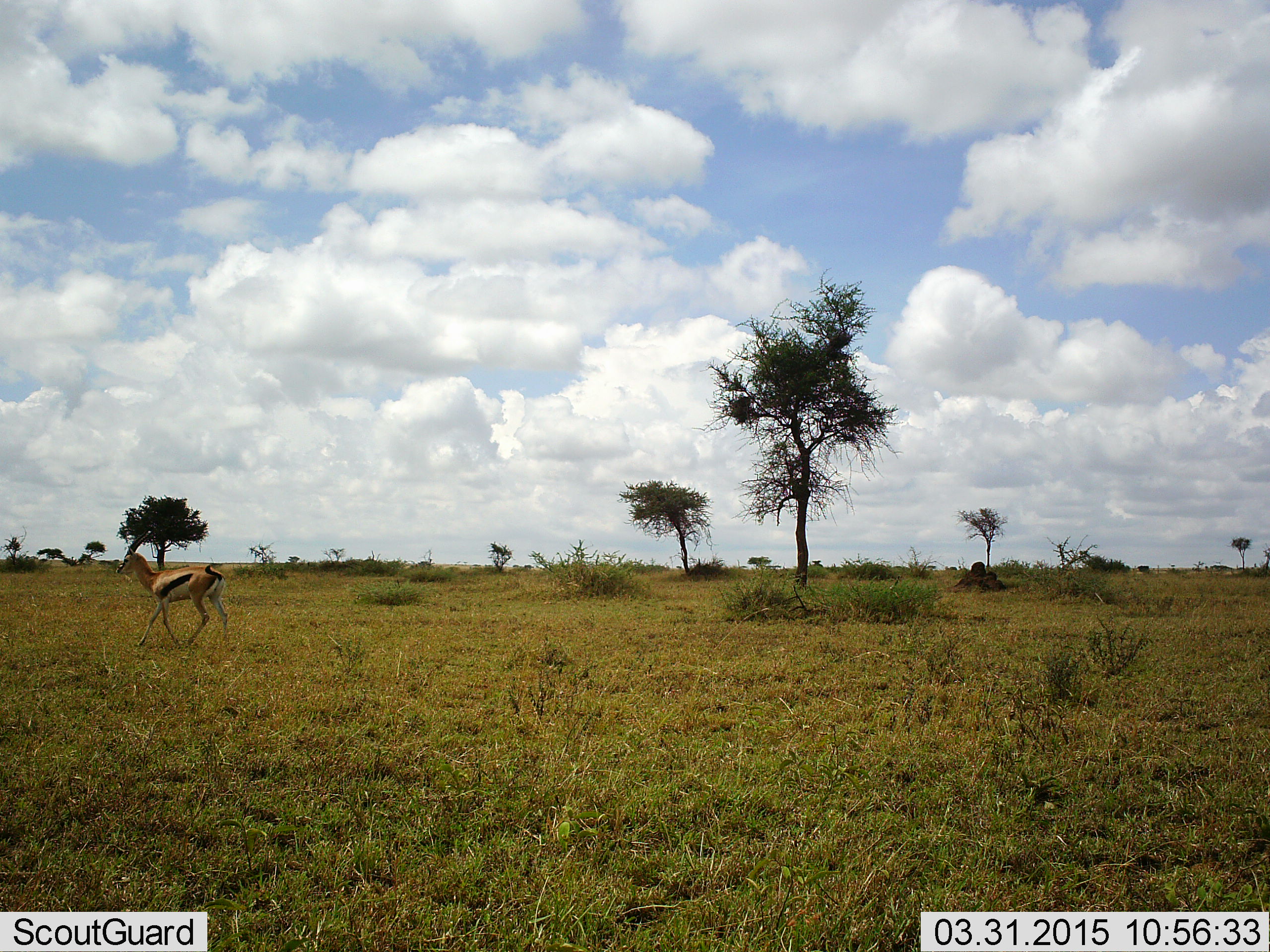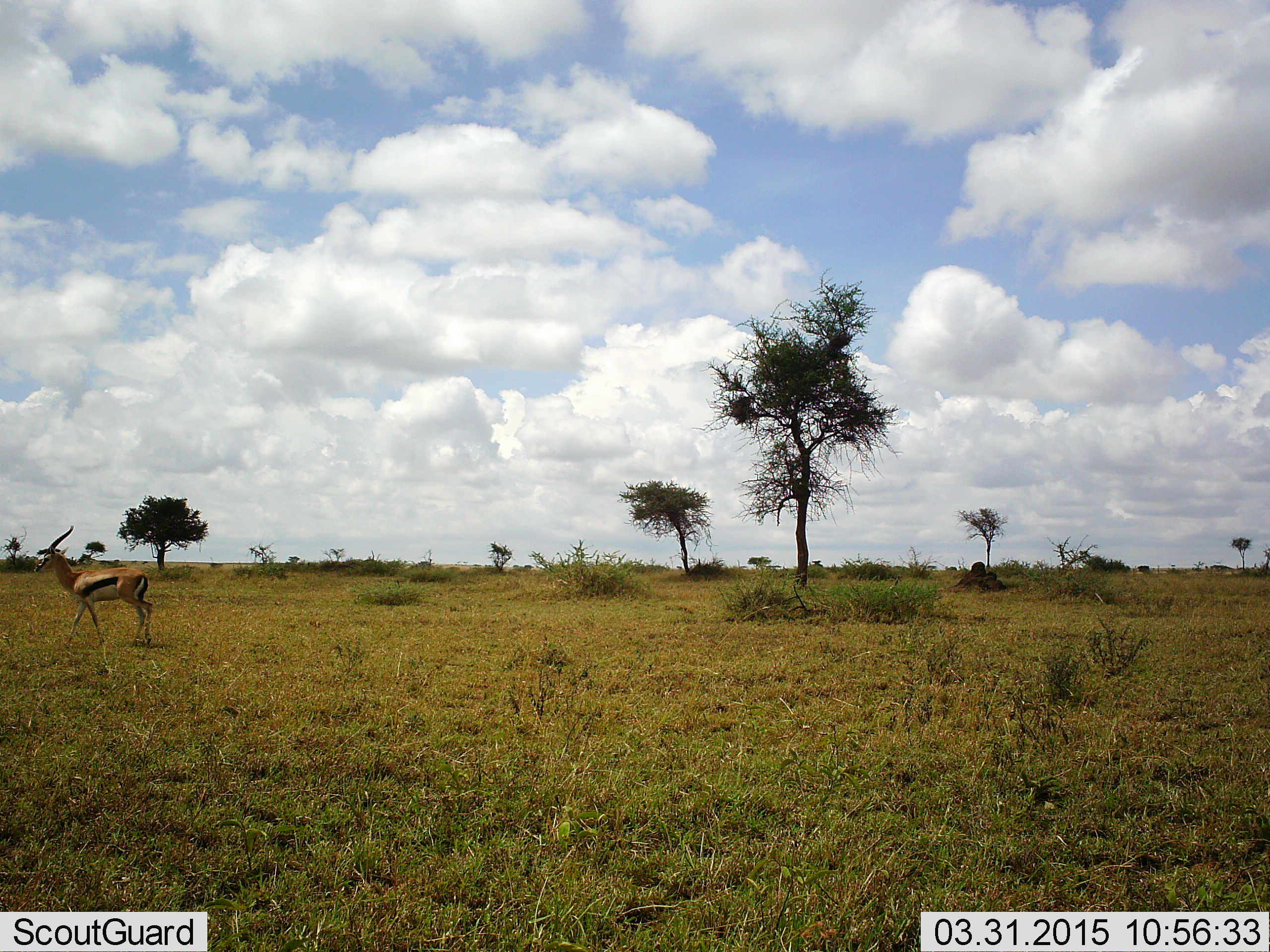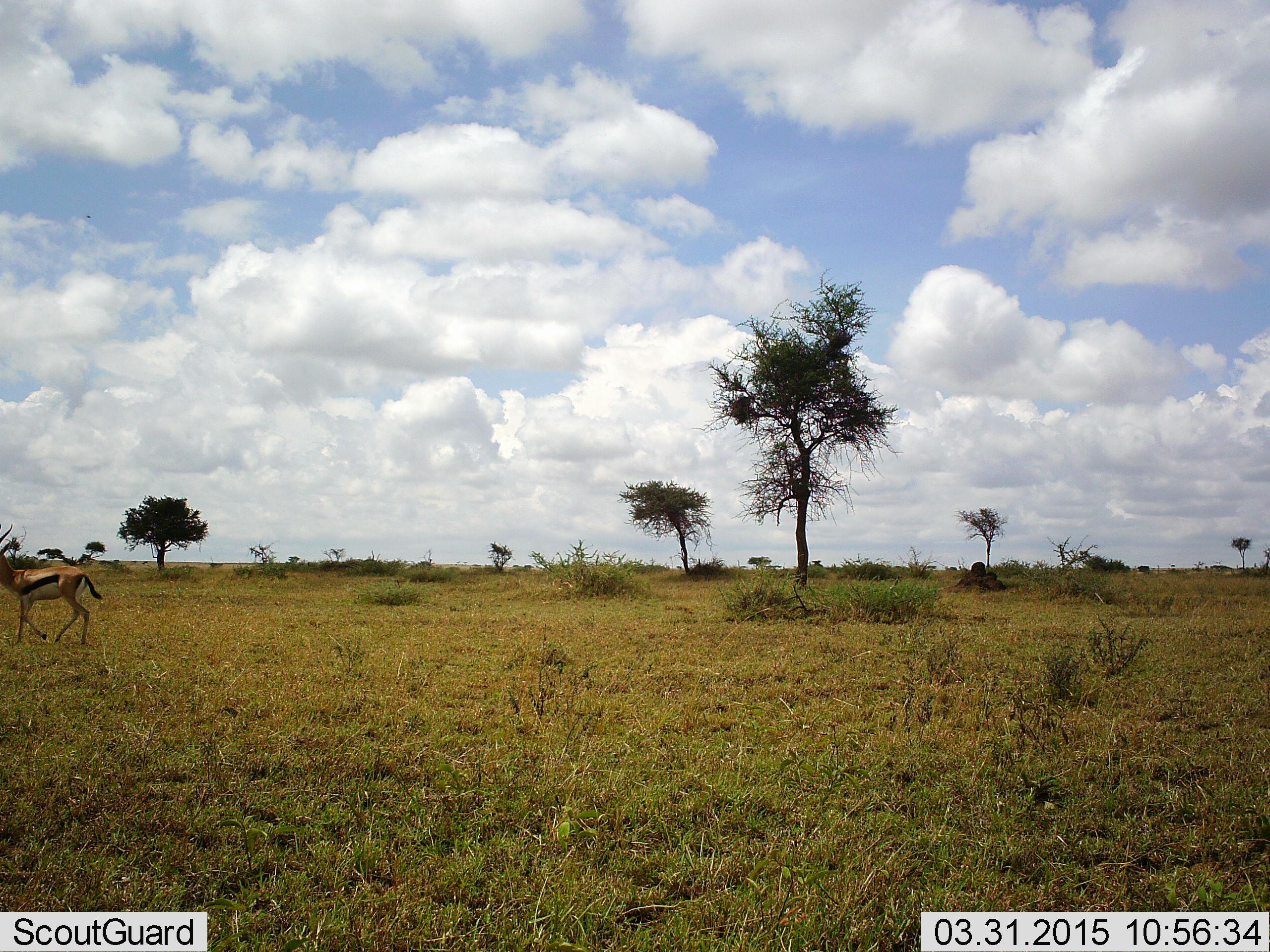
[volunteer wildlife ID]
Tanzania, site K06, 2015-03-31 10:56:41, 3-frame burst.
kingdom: Animalia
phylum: Chordata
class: Mammalia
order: Artiodactyla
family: Bovidae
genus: Eudorcas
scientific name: Eudorcas thomsonii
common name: thomson's gazelle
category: gazellethomsons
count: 1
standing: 20%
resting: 0%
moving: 80%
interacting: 0%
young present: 0%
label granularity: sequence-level